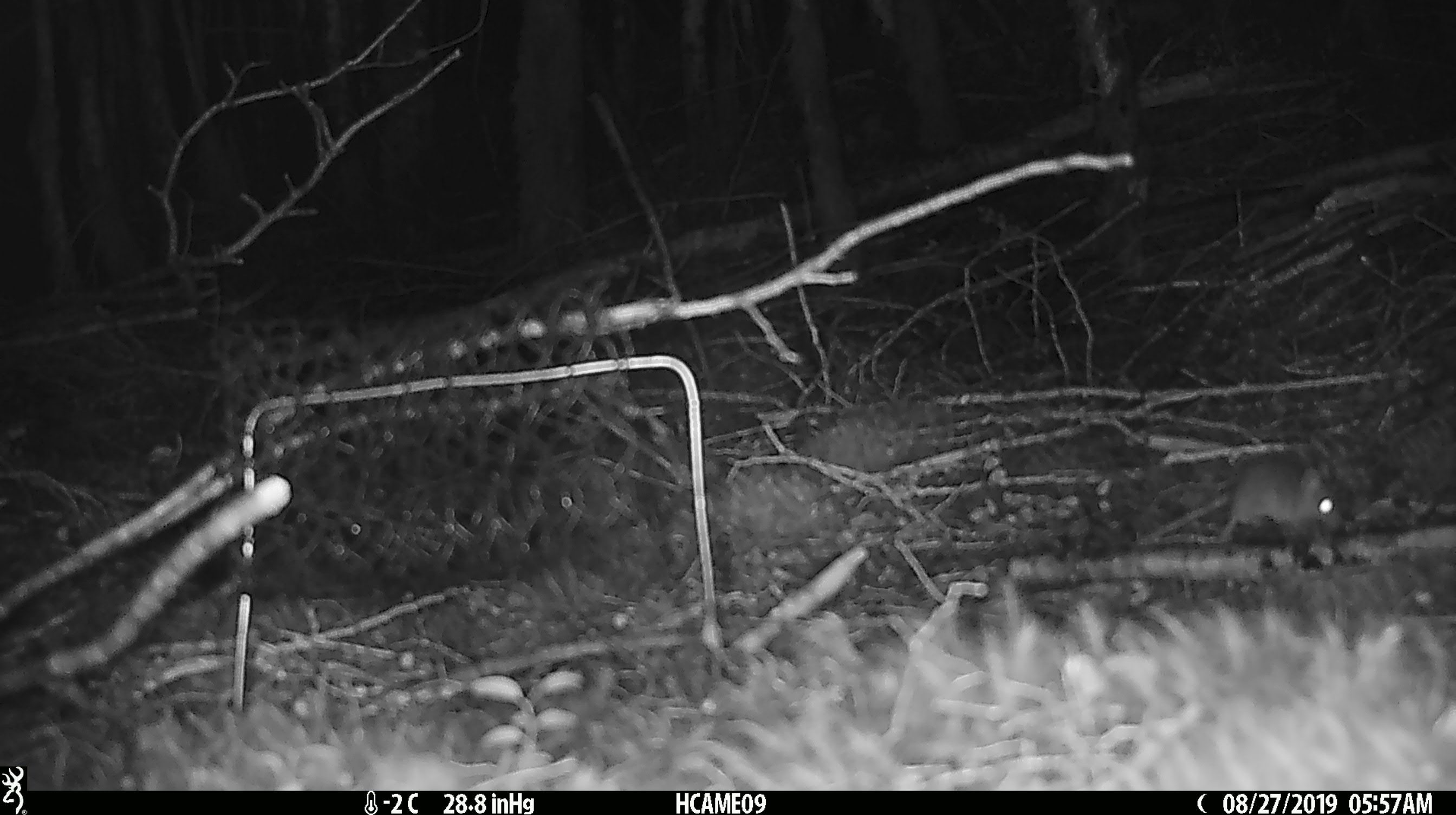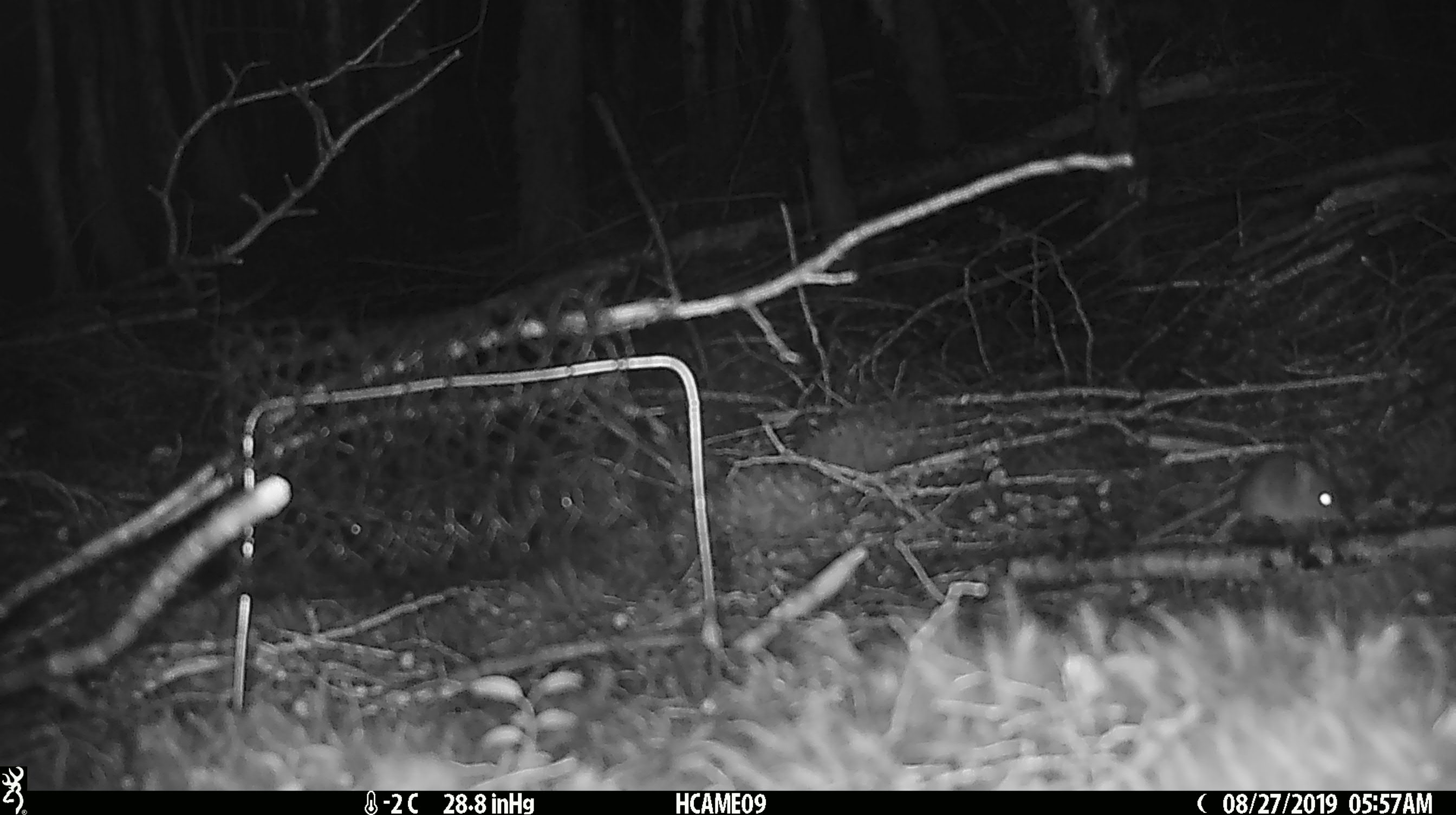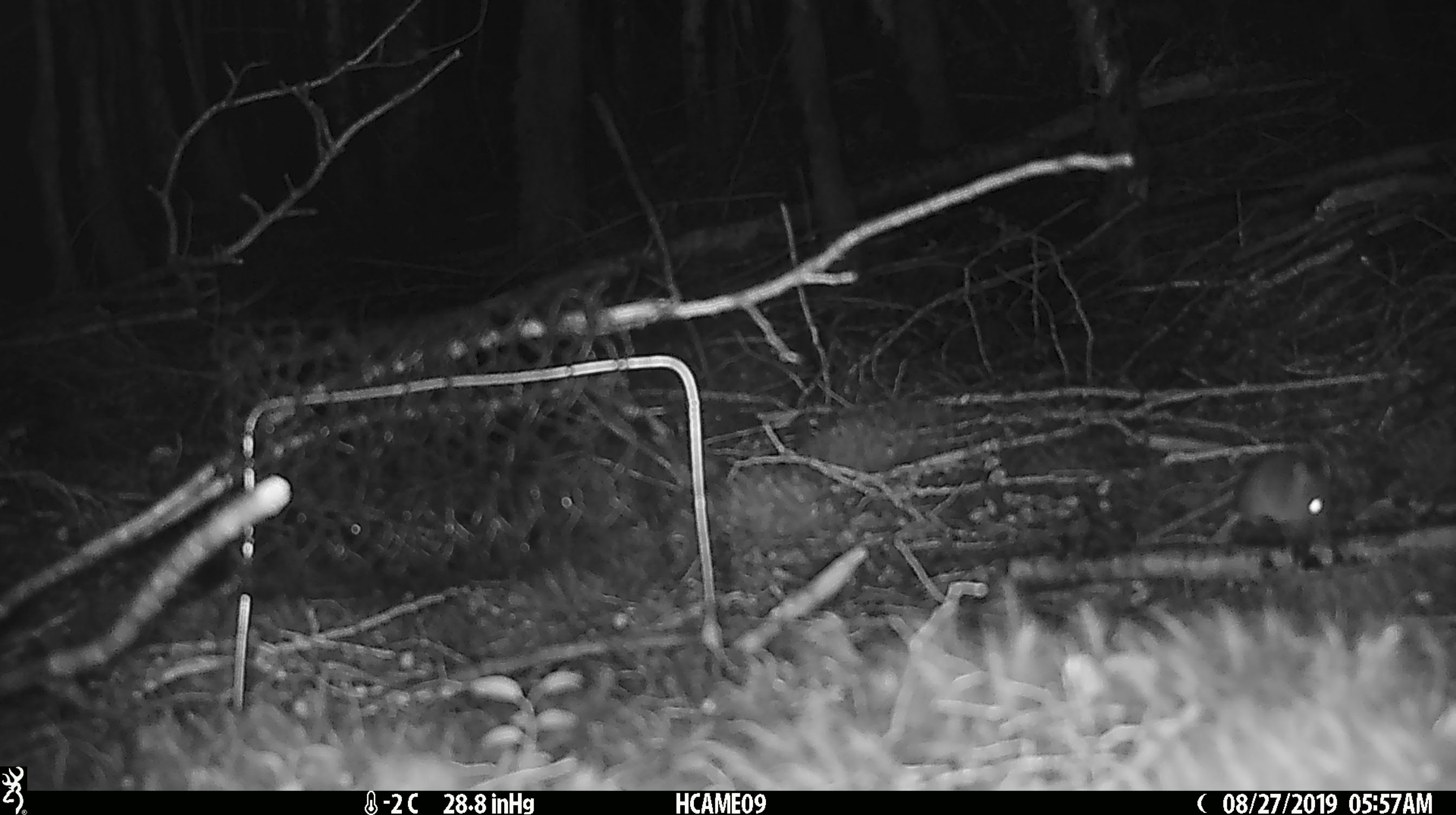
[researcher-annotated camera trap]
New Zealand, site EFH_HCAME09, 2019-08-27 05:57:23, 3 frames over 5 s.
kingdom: Animalia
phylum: Chordata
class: Mammalia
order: Rodentia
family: Muridae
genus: Mus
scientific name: Mus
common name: mouse